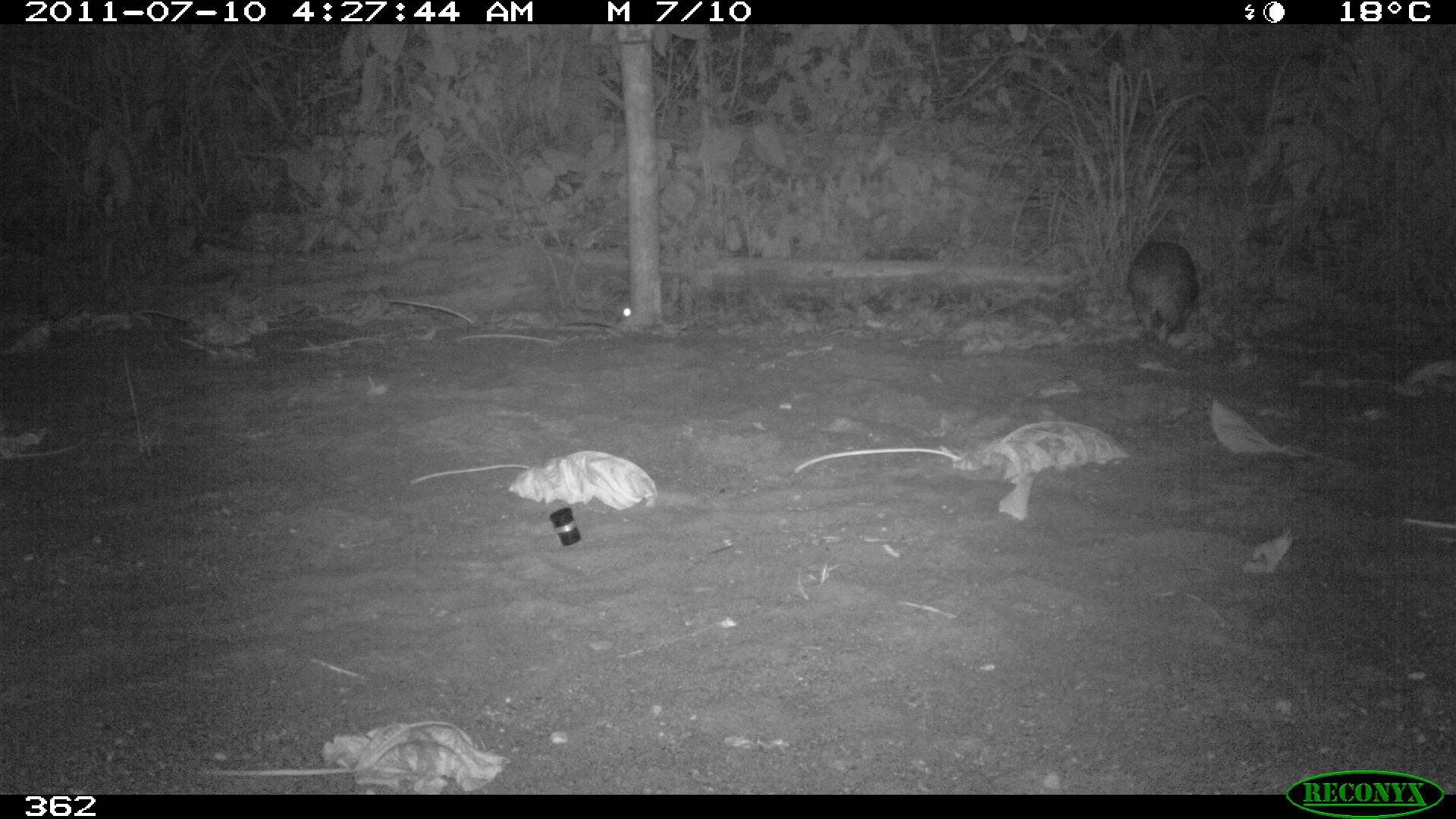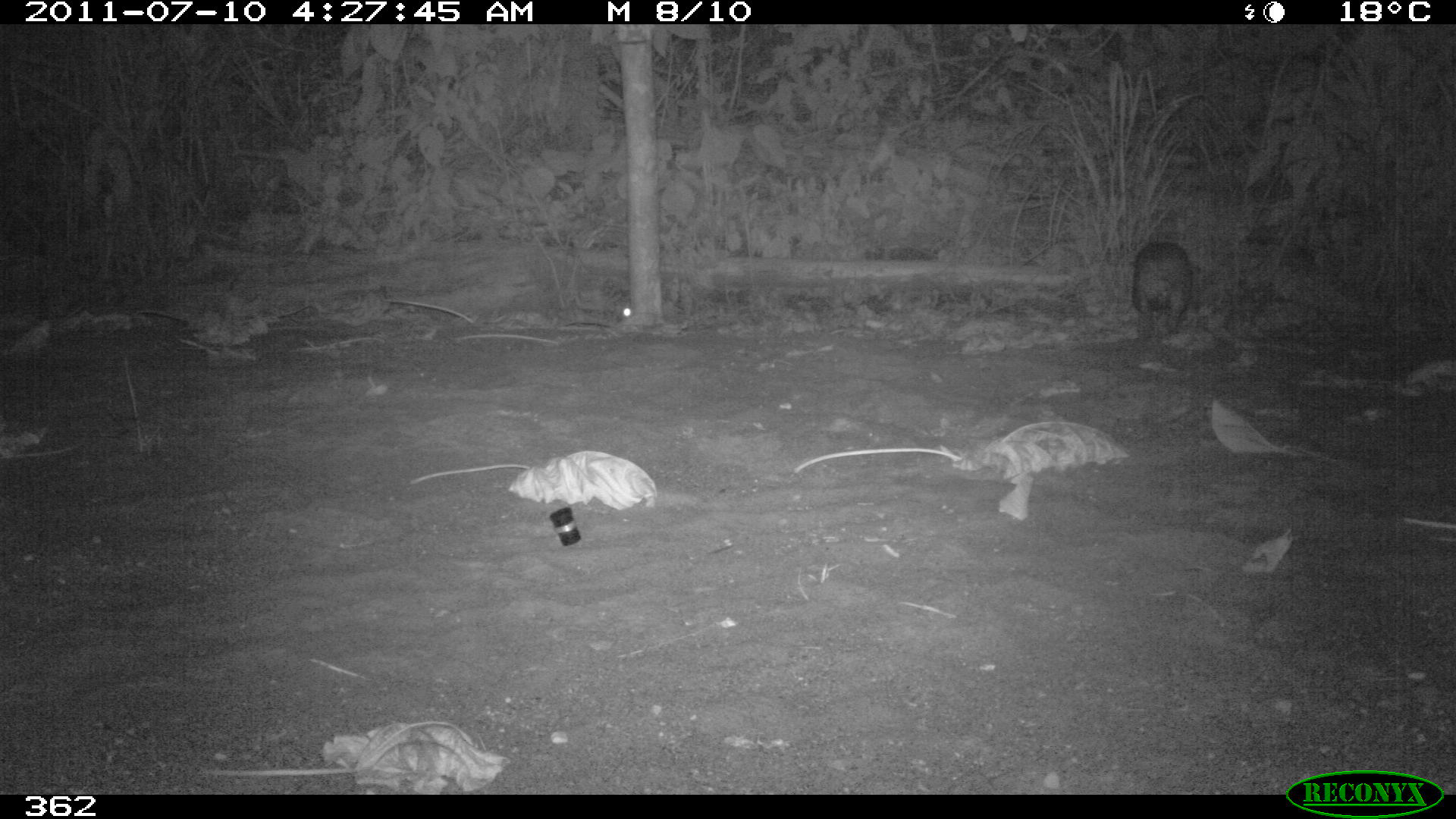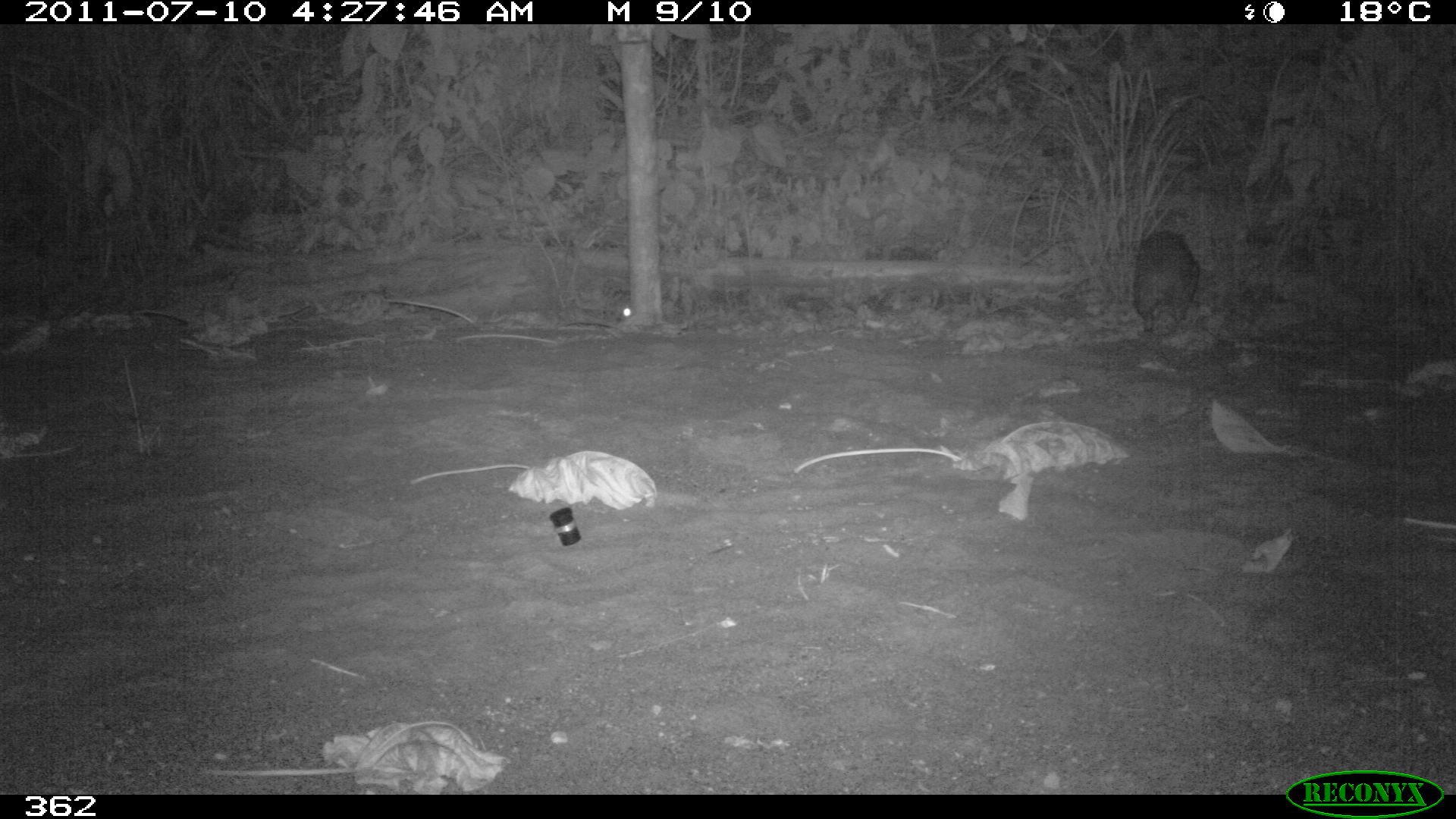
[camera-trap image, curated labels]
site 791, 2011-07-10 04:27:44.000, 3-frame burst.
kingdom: Animalia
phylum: Chordata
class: Mammalia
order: Rodentia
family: Cuniculidae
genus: Cuniculus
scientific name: Cuniculus paca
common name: spotted paca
Cuniculus paca (spotted paca).